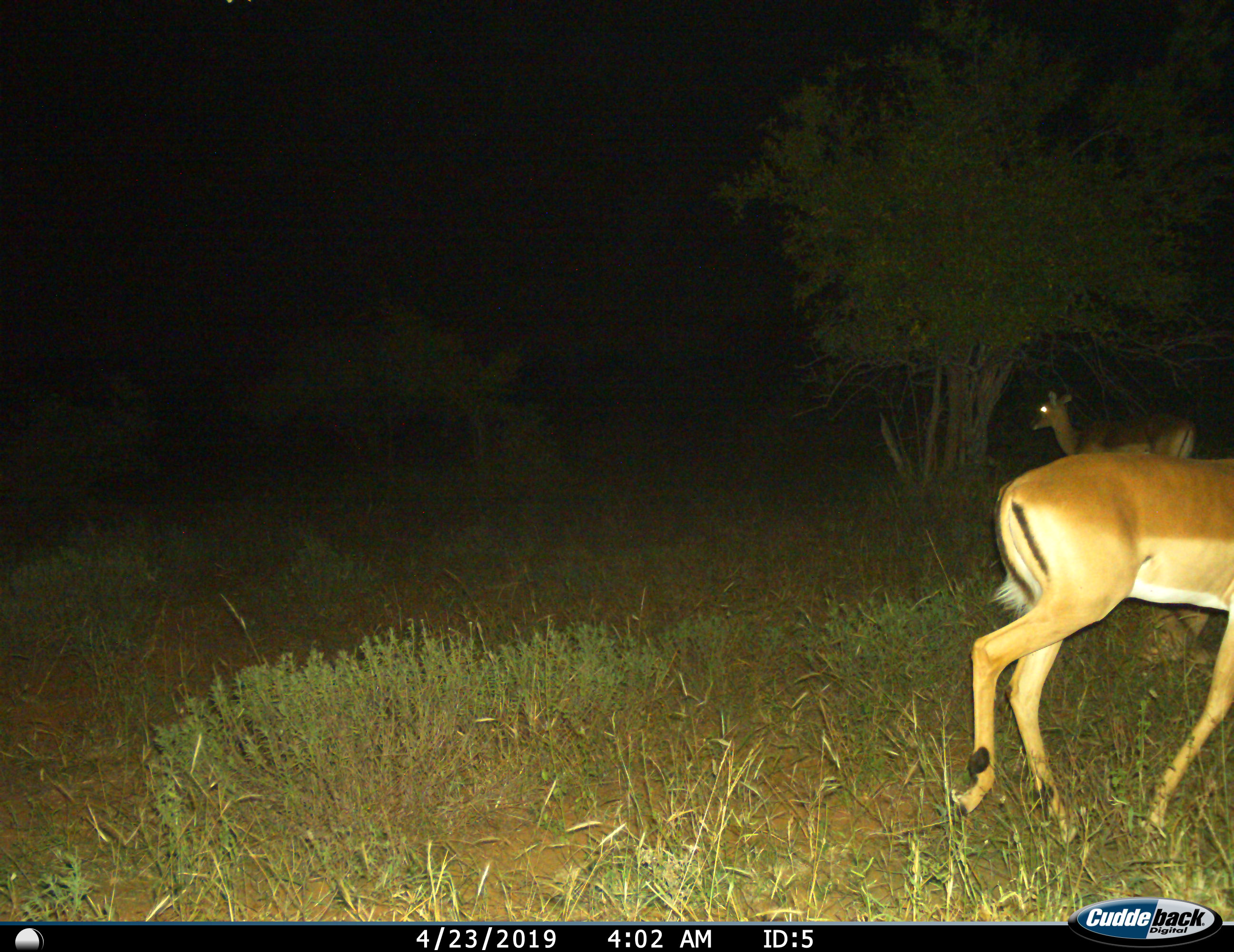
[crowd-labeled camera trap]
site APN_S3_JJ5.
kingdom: Animalia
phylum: Chordata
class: Mammalia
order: Artiodactyla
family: Bovidae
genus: Aepyceros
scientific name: Aepyceros melampus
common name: impala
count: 2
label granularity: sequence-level